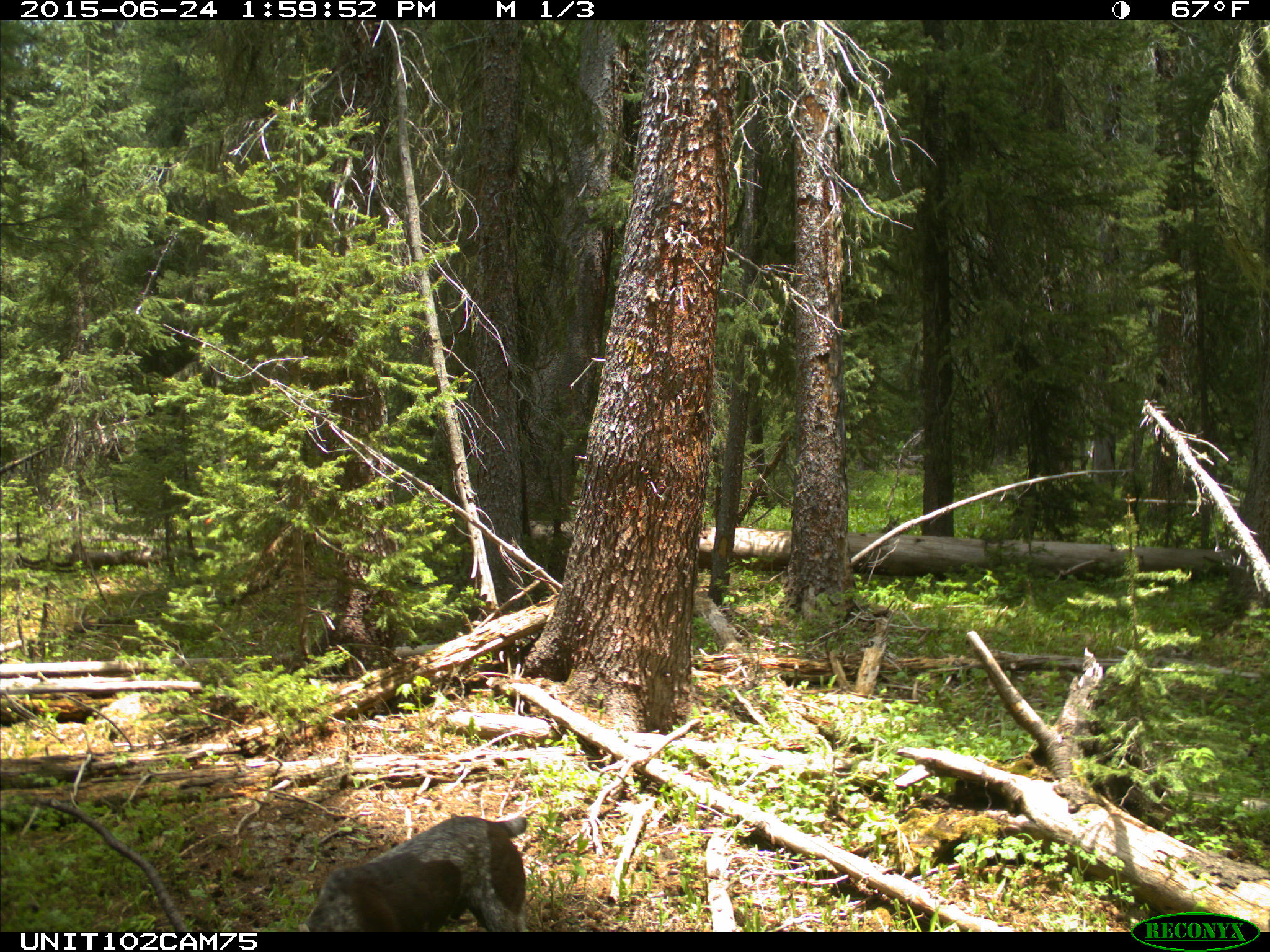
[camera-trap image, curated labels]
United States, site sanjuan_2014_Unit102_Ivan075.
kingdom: Animalia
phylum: Chordata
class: Mammalia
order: Carnivora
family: Canidae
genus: Canis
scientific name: Canis familiaris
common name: domestic dog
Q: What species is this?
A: Canis familiaris (domestic dog).